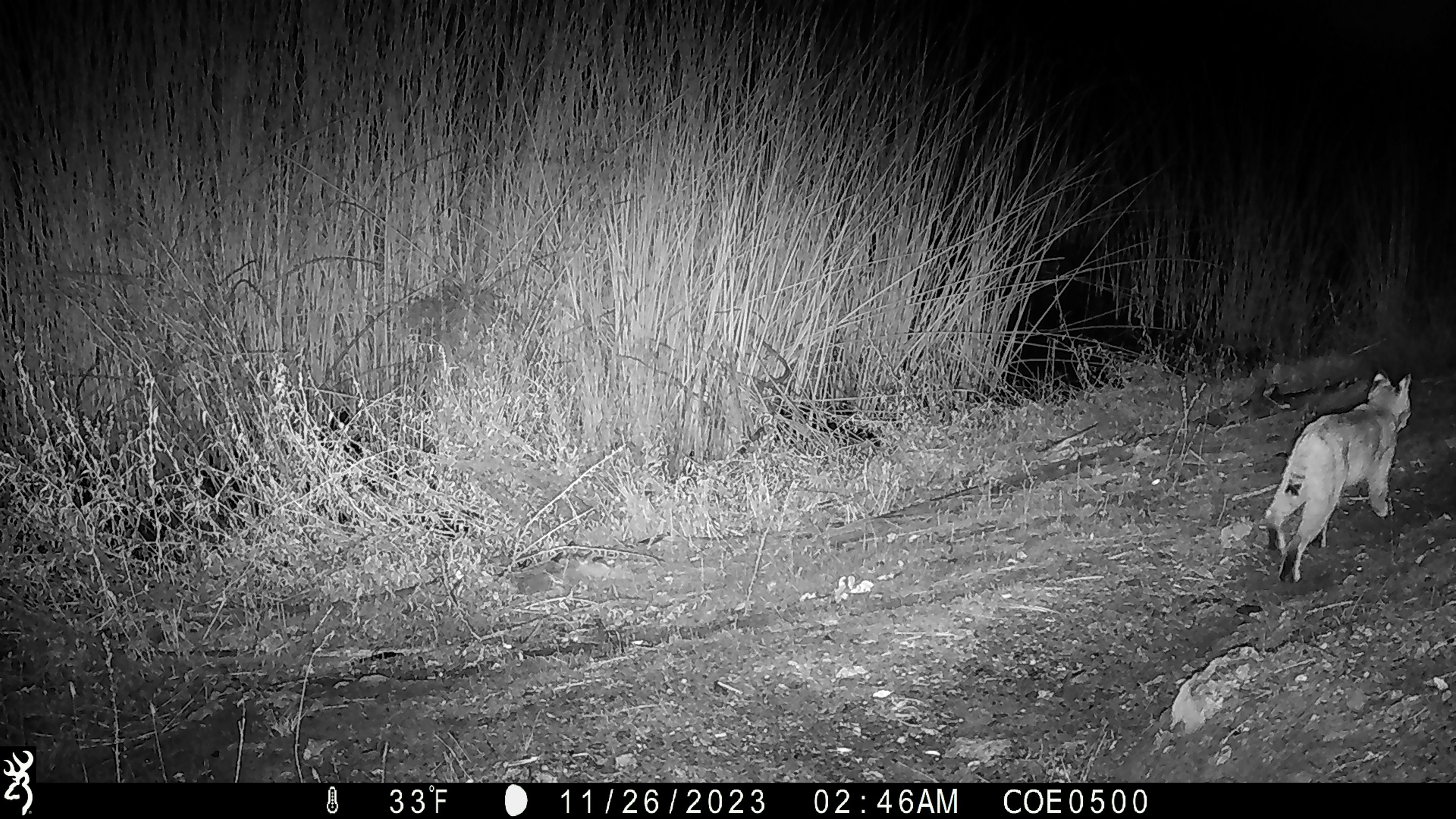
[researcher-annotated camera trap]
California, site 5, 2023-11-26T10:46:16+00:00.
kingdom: Animalia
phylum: Chordata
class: Mammalia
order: Carnivora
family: Felidae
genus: Lynx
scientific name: Lynx rufus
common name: bobcat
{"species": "bobcat (Lynx rufus)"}